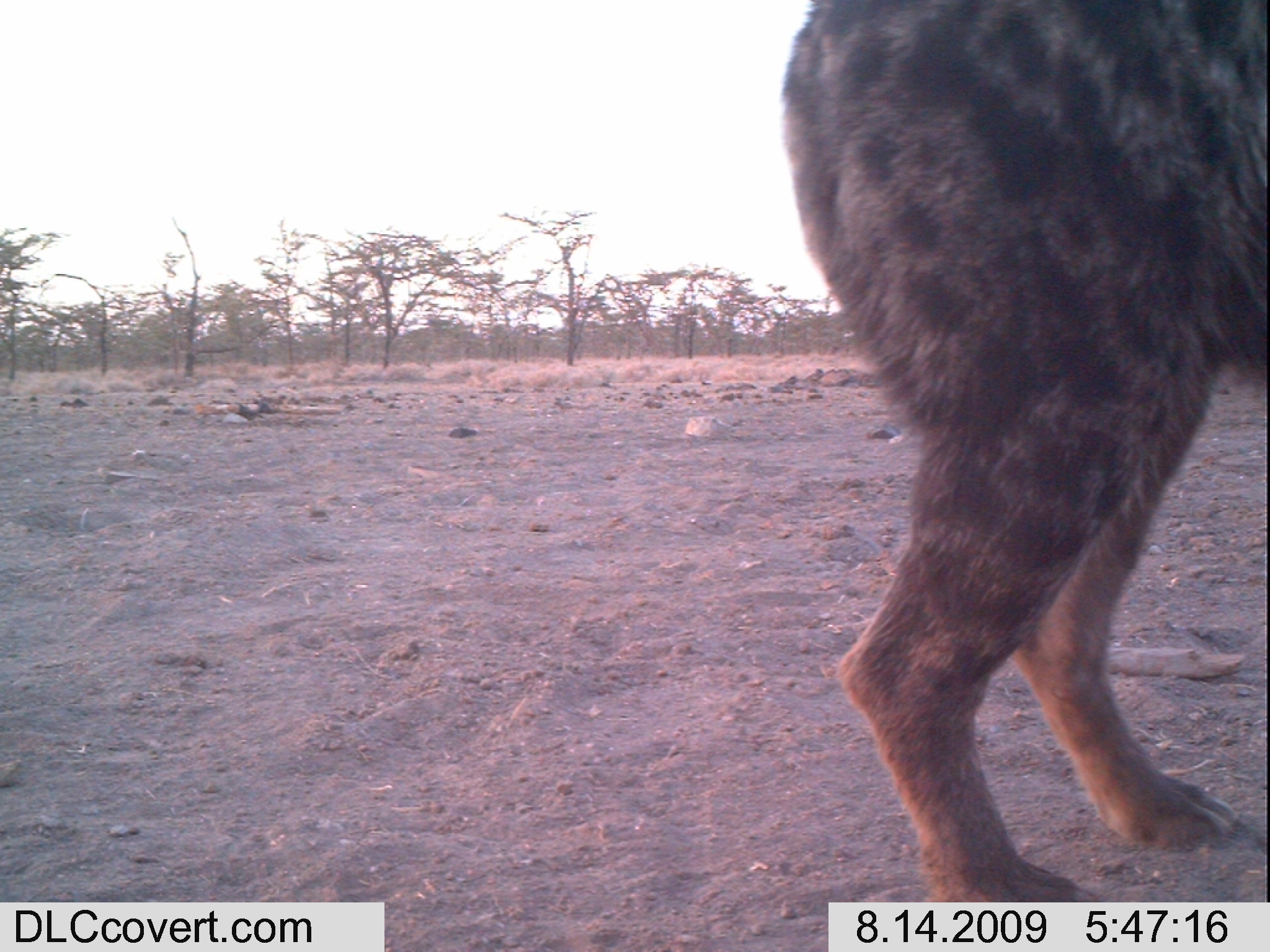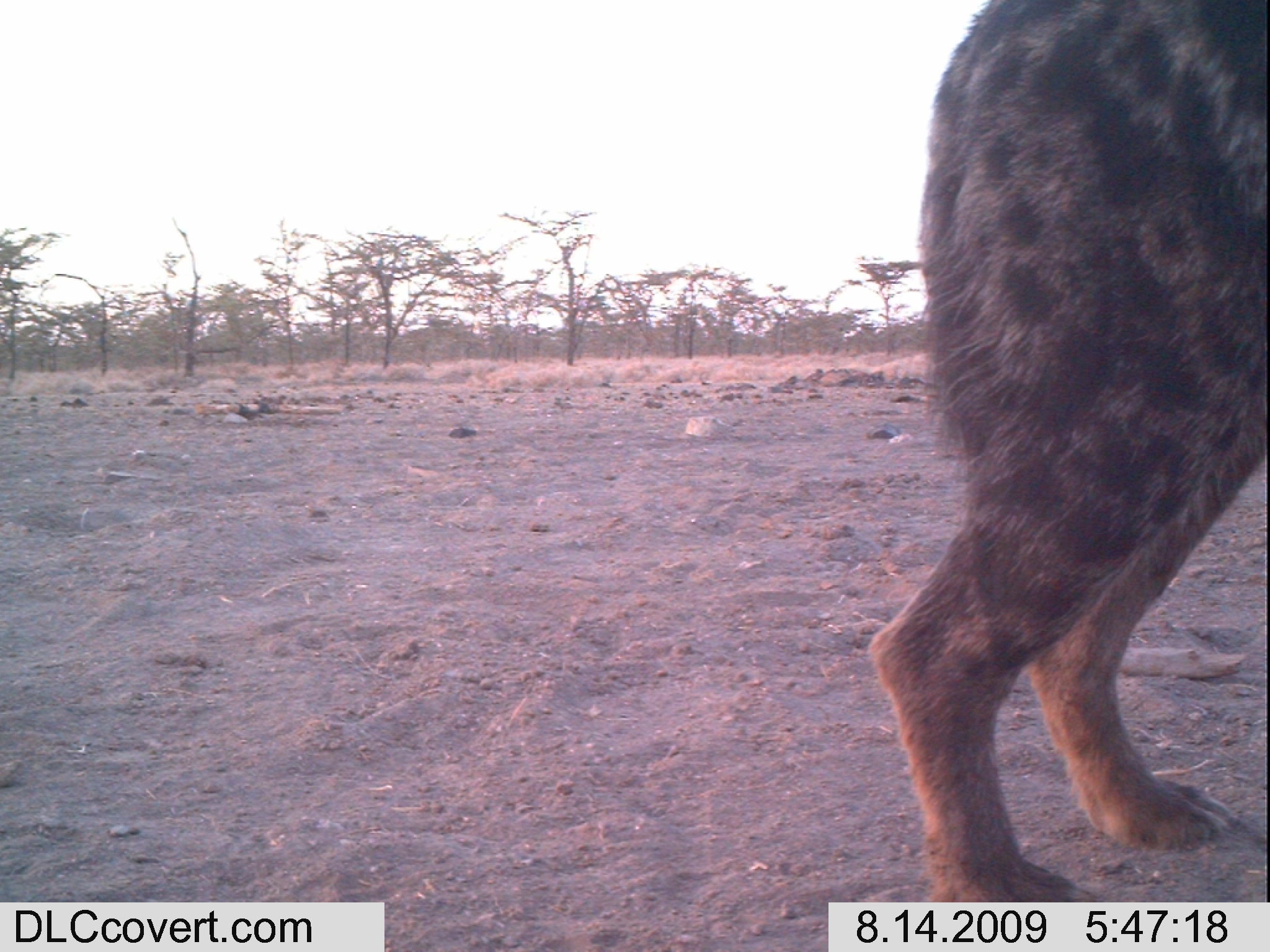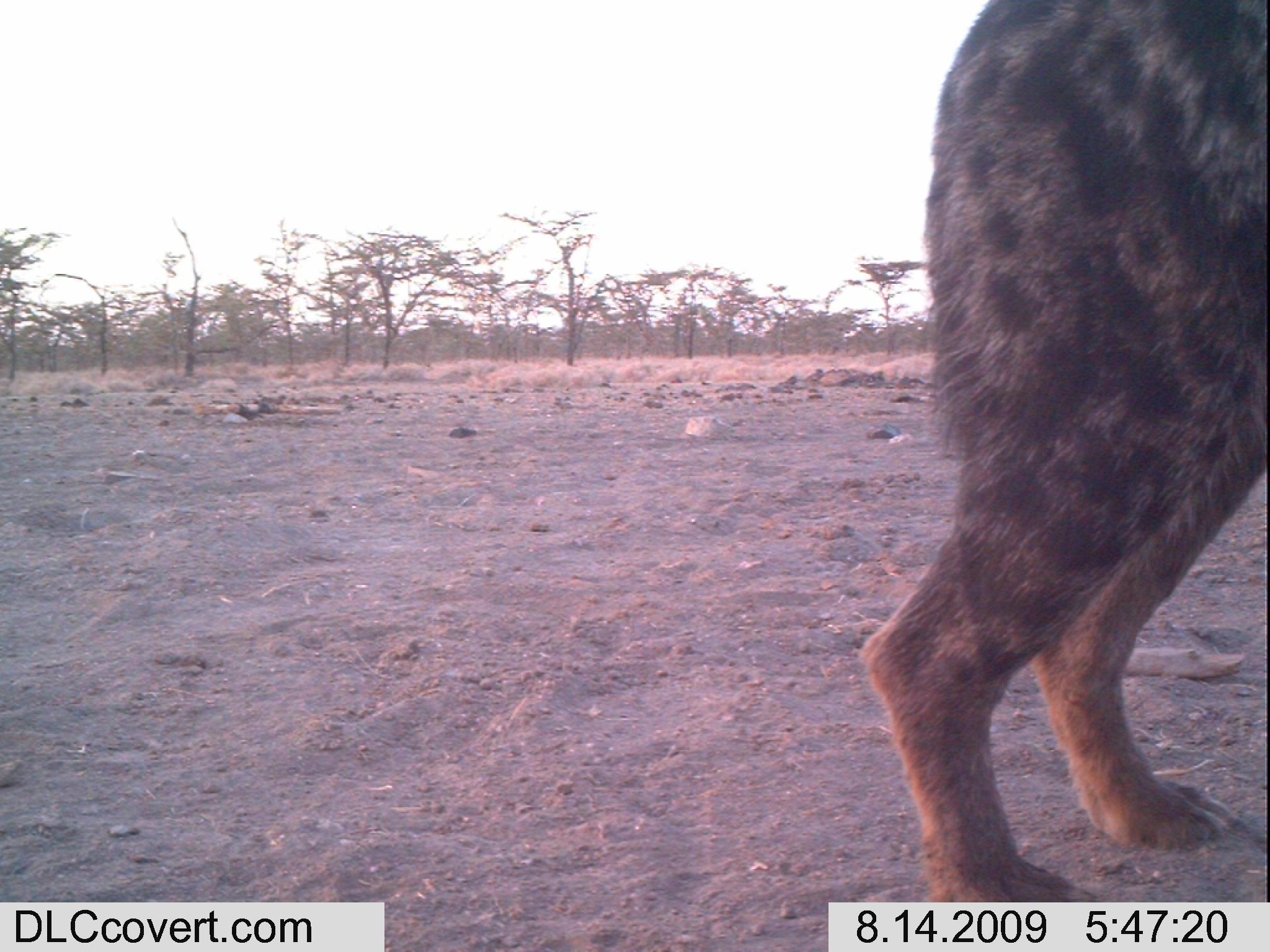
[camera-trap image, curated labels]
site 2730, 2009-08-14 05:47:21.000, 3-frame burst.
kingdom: Animalia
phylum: Chordata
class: Mammalia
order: Carnivora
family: Hyaenidae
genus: Crocuta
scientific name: Crocuta crocuta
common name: spotted hyena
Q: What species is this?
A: Crocuta crocuta (spotted hyena).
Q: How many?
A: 1.